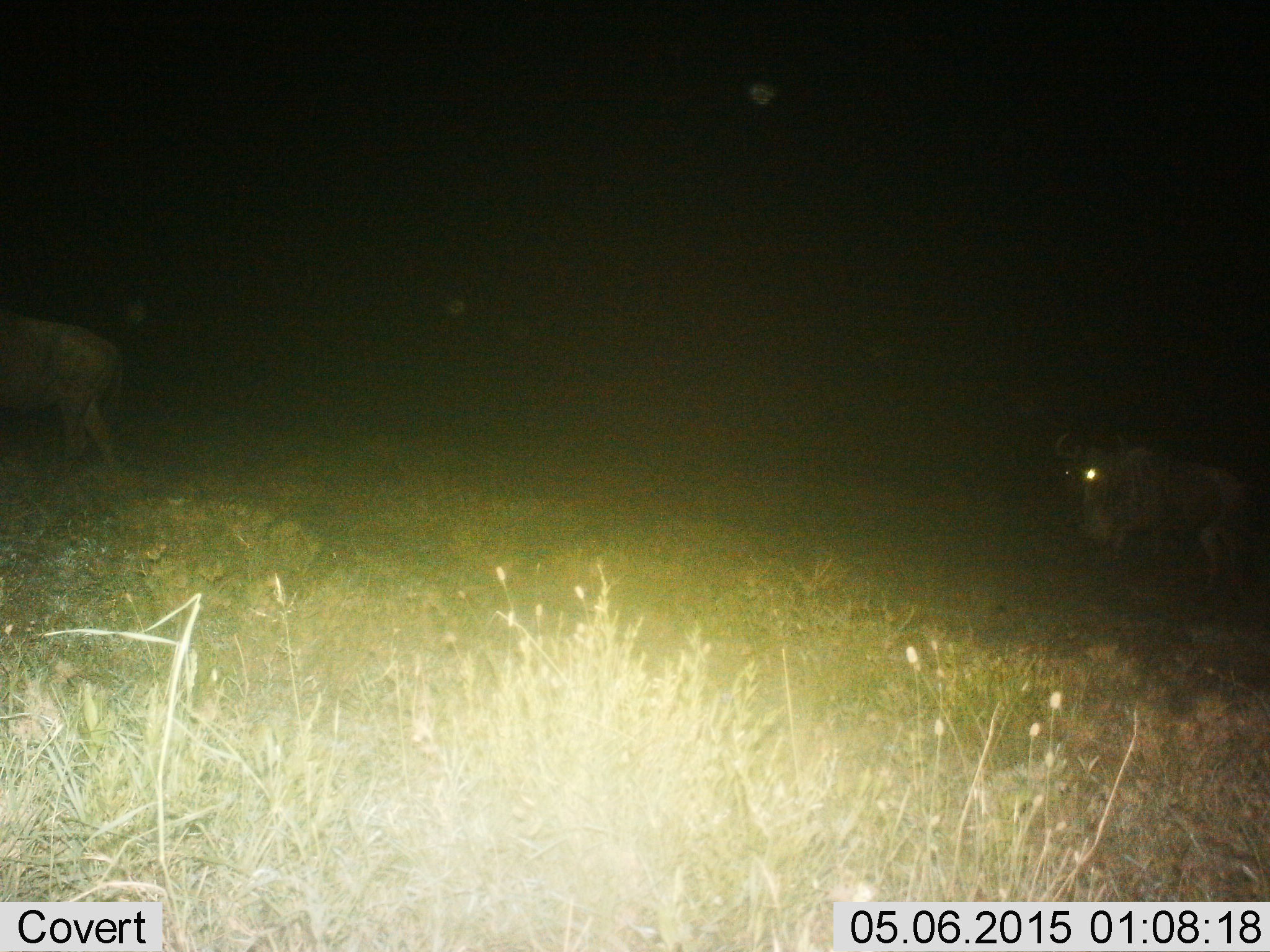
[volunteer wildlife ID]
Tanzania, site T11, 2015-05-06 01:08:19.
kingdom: Animalia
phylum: Chordata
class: Mammalia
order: Artiodactyla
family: Bovidae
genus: Connochaetes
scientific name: Connochaetes taurinus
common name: blue wildebeest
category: wildebeest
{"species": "wildebeest (blue wildebeest) (Connochaetes taurinus)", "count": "2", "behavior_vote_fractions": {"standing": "20%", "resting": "0%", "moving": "80%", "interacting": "0%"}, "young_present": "0%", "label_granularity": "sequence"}